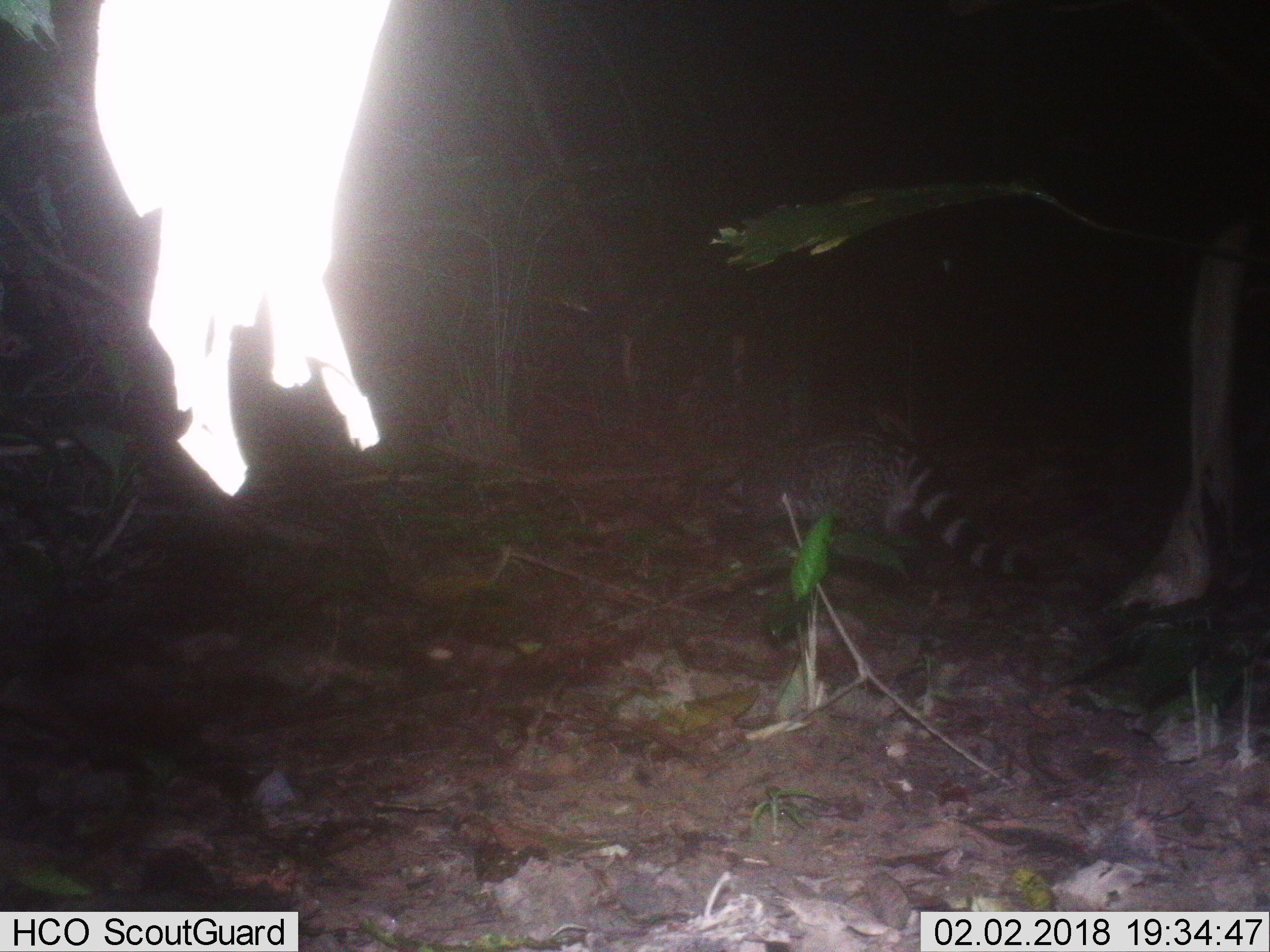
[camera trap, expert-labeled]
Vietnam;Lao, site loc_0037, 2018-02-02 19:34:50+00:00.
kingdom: Animalia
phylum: Chordata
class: Mammalia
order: Carnivora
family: Viverridae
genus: Viverra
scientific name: Viverra zibetha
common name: large indian civet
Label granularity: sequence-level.